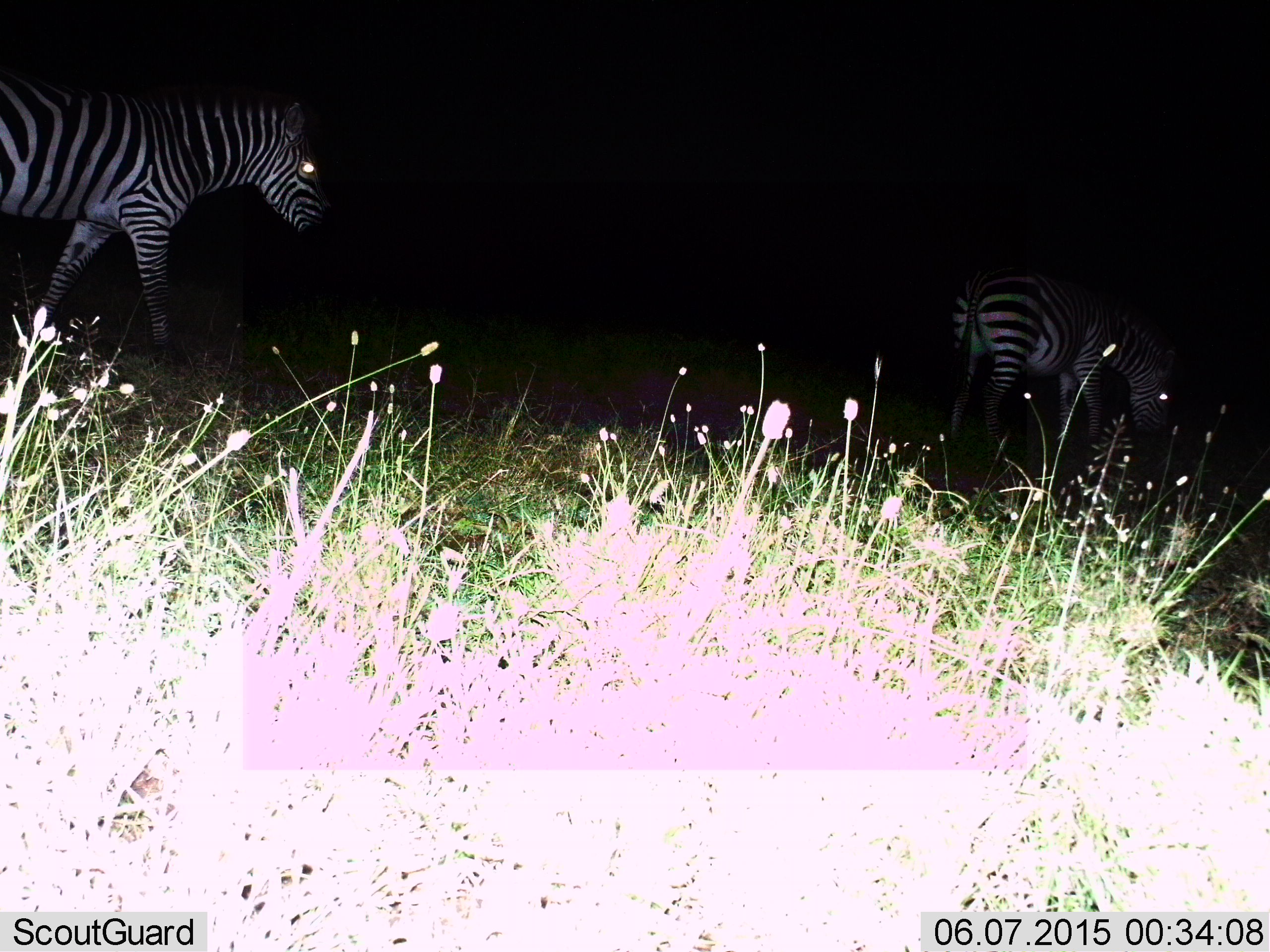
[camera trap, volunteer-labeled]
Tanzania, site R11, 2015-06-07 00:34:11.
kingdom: Animalia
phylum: Chordata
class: Mammalia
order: Perissodactyla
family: Equidae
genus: Equus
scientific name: Equus quagga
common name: plains zebra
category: zebra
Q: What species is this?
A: Zebra (plains zebra) (Equus quagga).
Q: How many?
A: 2.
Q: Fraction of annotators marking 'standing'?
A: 30%.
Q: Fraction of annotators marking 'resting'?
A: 0%.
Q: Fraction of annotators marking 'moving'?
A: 90%.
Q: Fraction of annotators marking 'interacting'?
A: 0%.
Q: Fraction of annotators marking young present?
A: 10%.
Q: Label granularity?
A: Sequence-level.